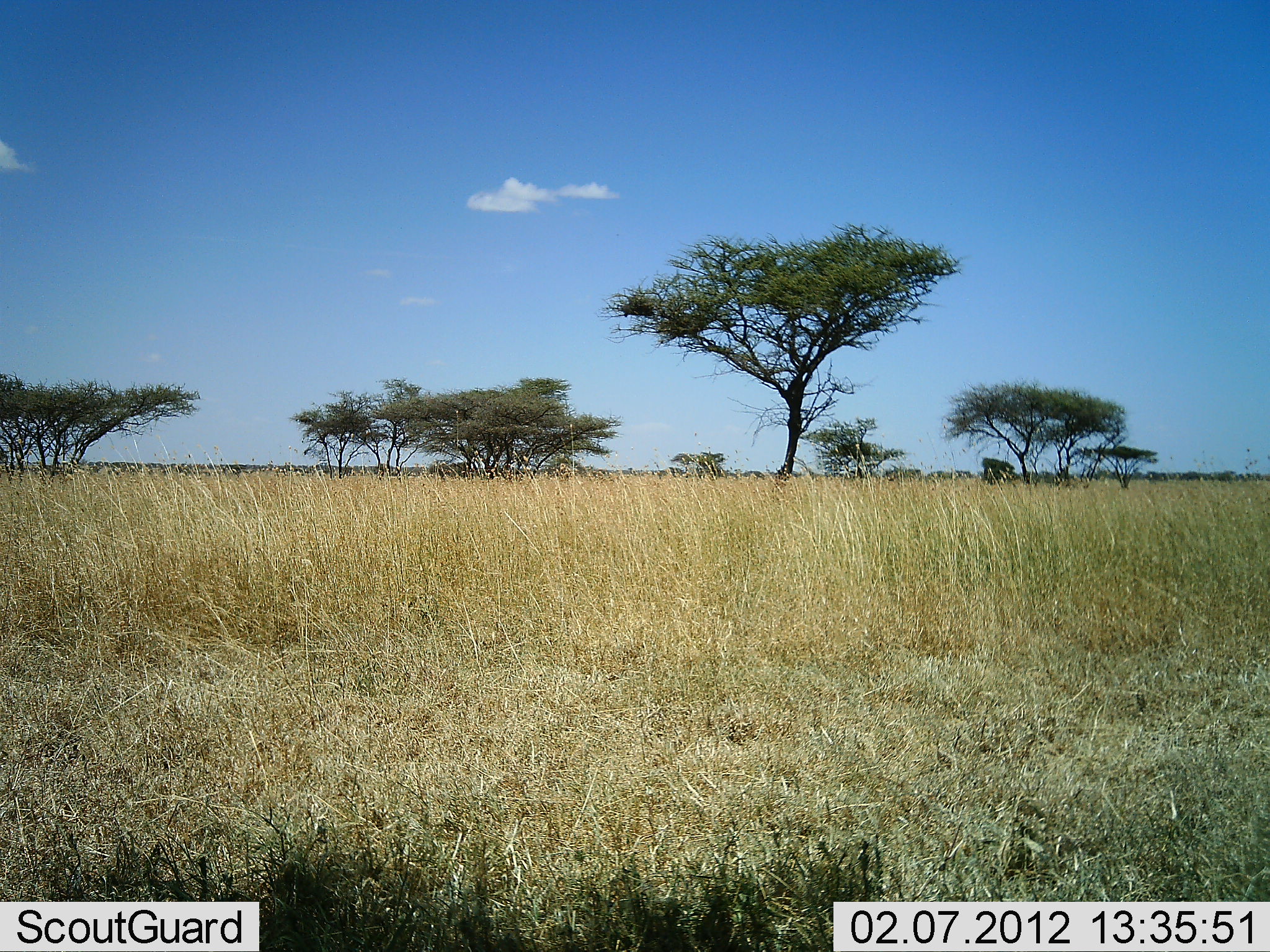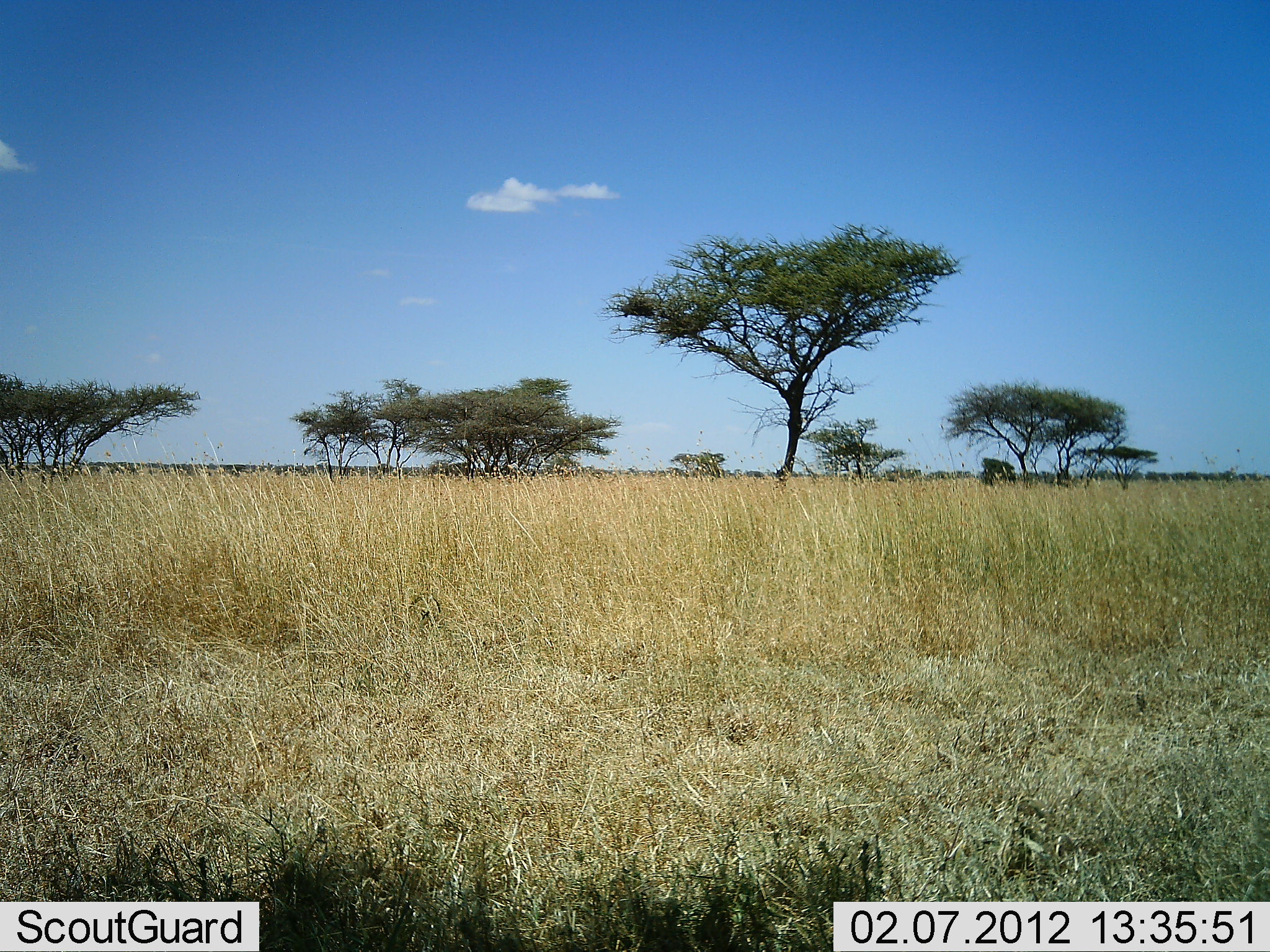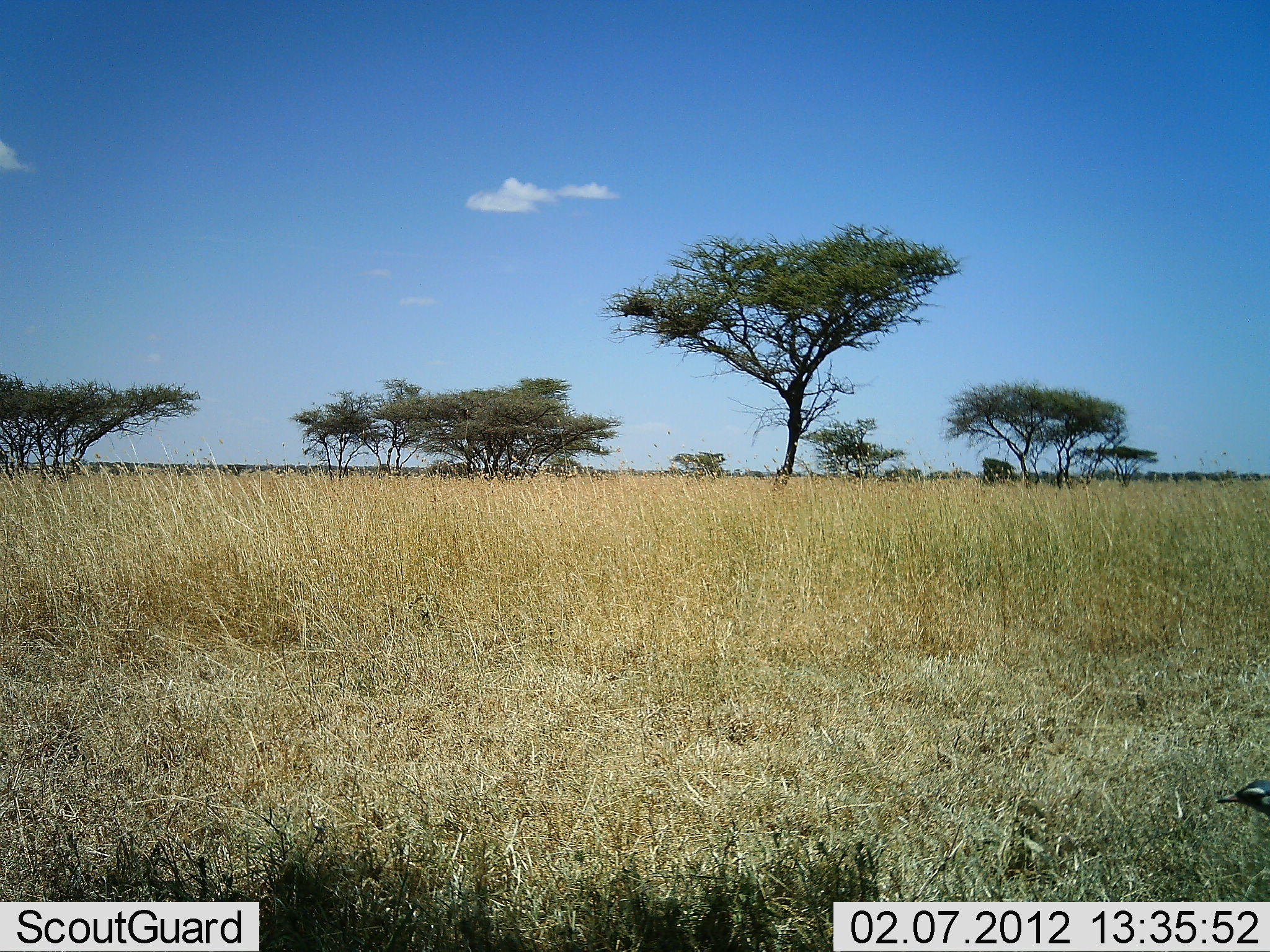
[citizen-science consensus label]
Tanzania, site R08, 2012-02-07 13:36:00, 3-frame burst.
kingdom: Animalia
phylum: Chordata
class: Aves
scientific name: Aves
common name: bird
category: otherbird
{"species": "otherbird (bird) (Aves)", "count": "1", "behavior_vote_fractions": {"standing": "19%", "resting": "0%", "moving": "88%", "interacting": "0%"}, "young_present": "0%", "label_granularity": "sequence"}